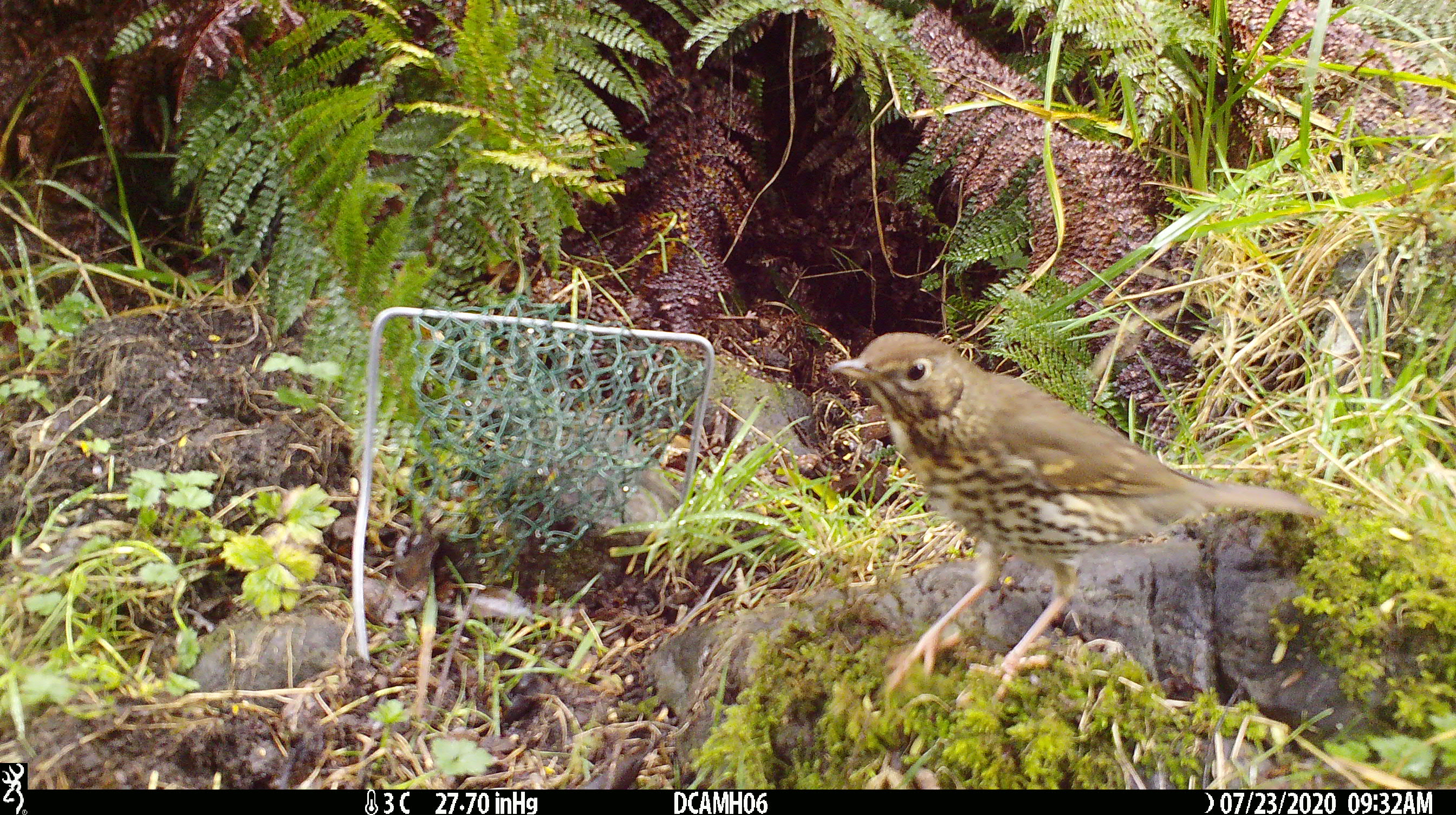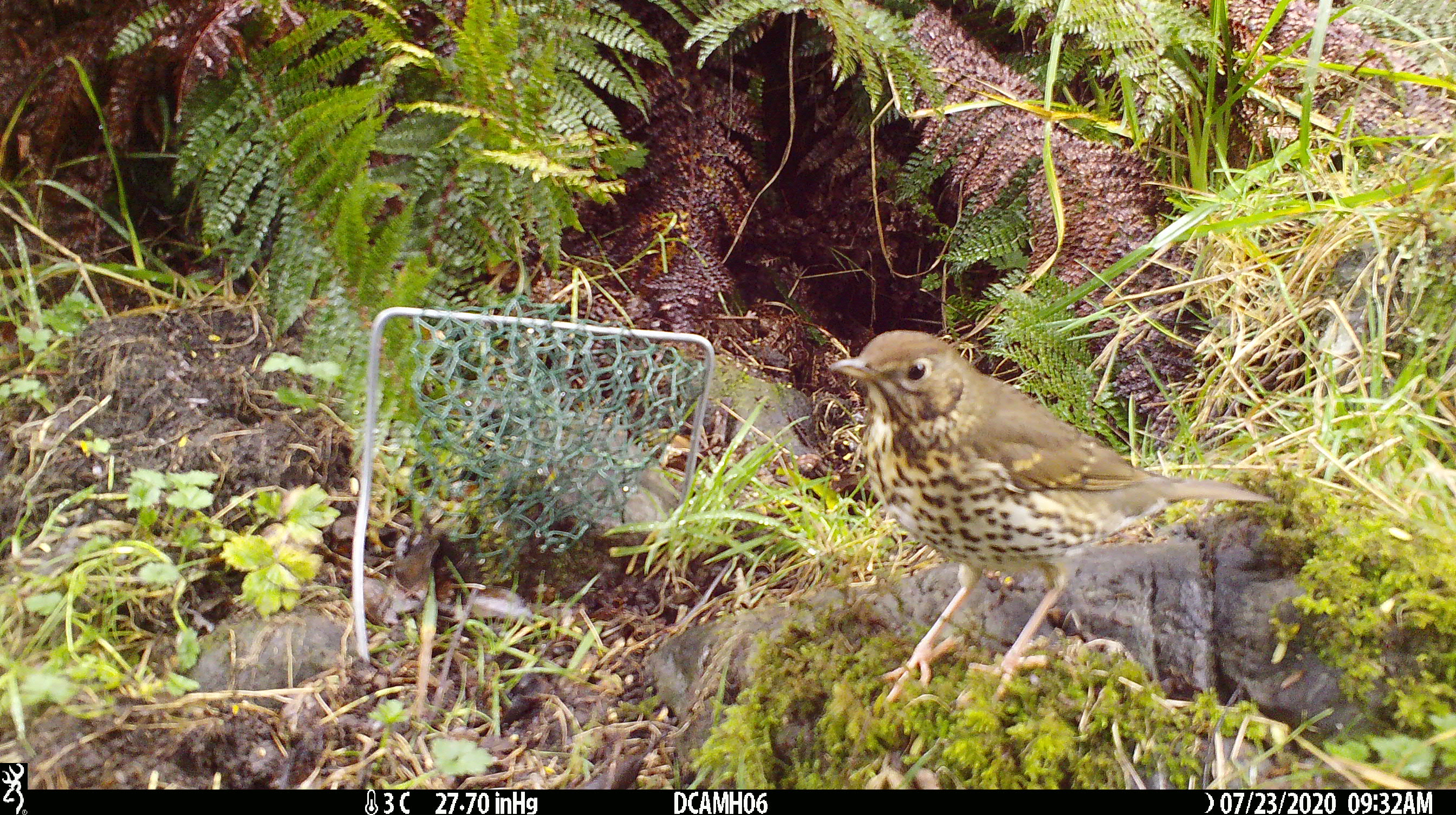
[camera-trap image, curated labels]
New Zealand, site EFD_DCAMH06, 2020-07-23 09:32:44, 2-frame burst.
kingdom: Animalia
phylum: Chordata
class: Aves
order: Passeriformes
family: Turdidae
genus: Turdus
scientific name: Turdus philomelos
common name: song thrush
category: thrush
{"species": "thrush (song thrush) (Turdus philomelos)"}